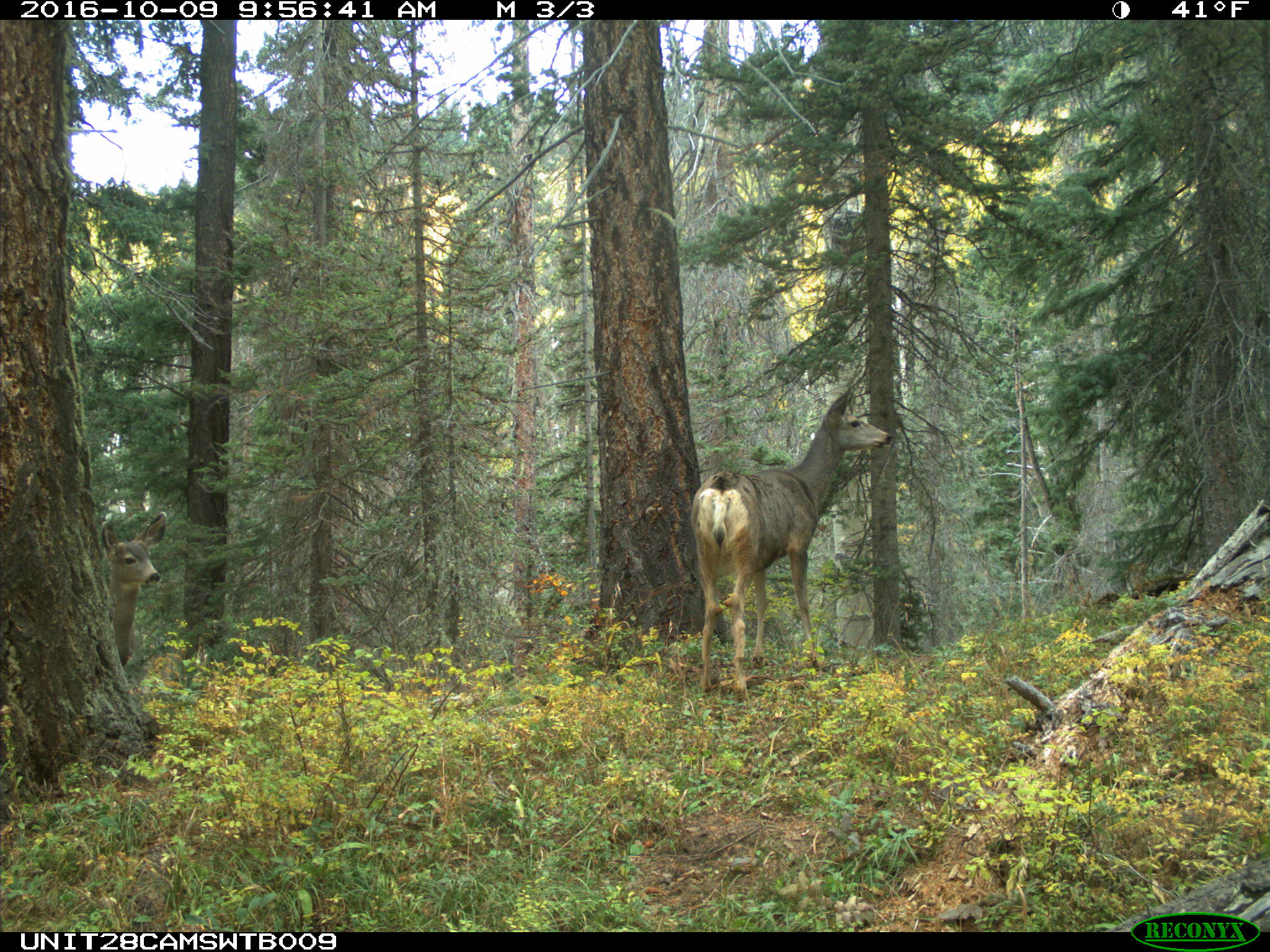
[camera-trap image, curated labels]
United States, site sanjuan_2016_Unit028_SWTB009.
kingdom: Animalia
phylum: Chordata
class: Mammalia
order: Artiodactyla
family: Cervidae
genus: Odocoileus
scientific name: Odocoileus hemionus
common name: mule deer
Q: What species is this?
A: Odocoileus hemionus (mule deer).